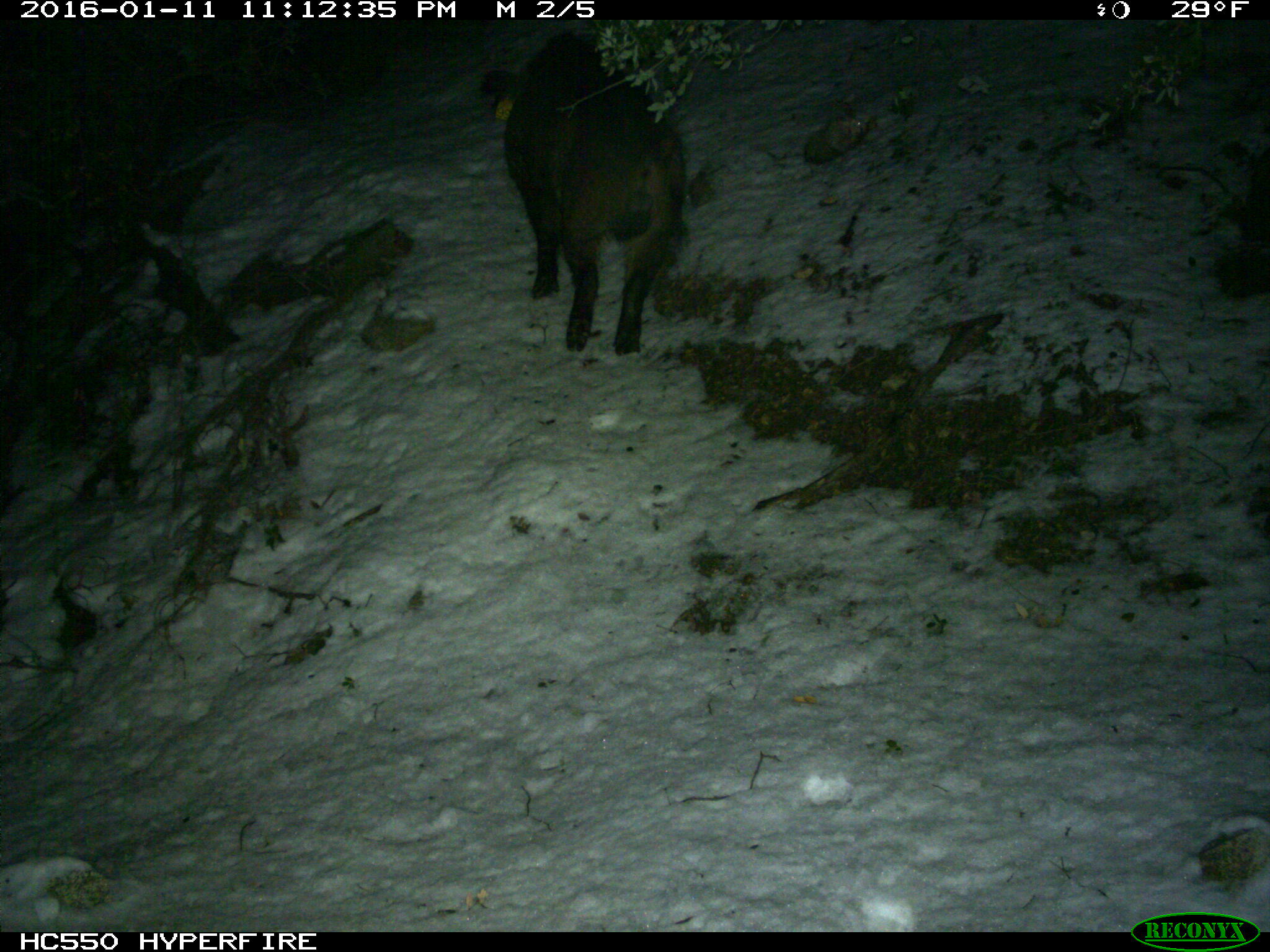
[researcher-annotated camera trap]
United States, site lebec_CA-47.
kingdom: Animalia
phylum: Chordata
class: Mammalia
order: Artiodactyla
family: Suidae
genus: Sus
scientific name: Sus scrofa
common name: wild boar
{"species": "Sus scrofa (wild boar)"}